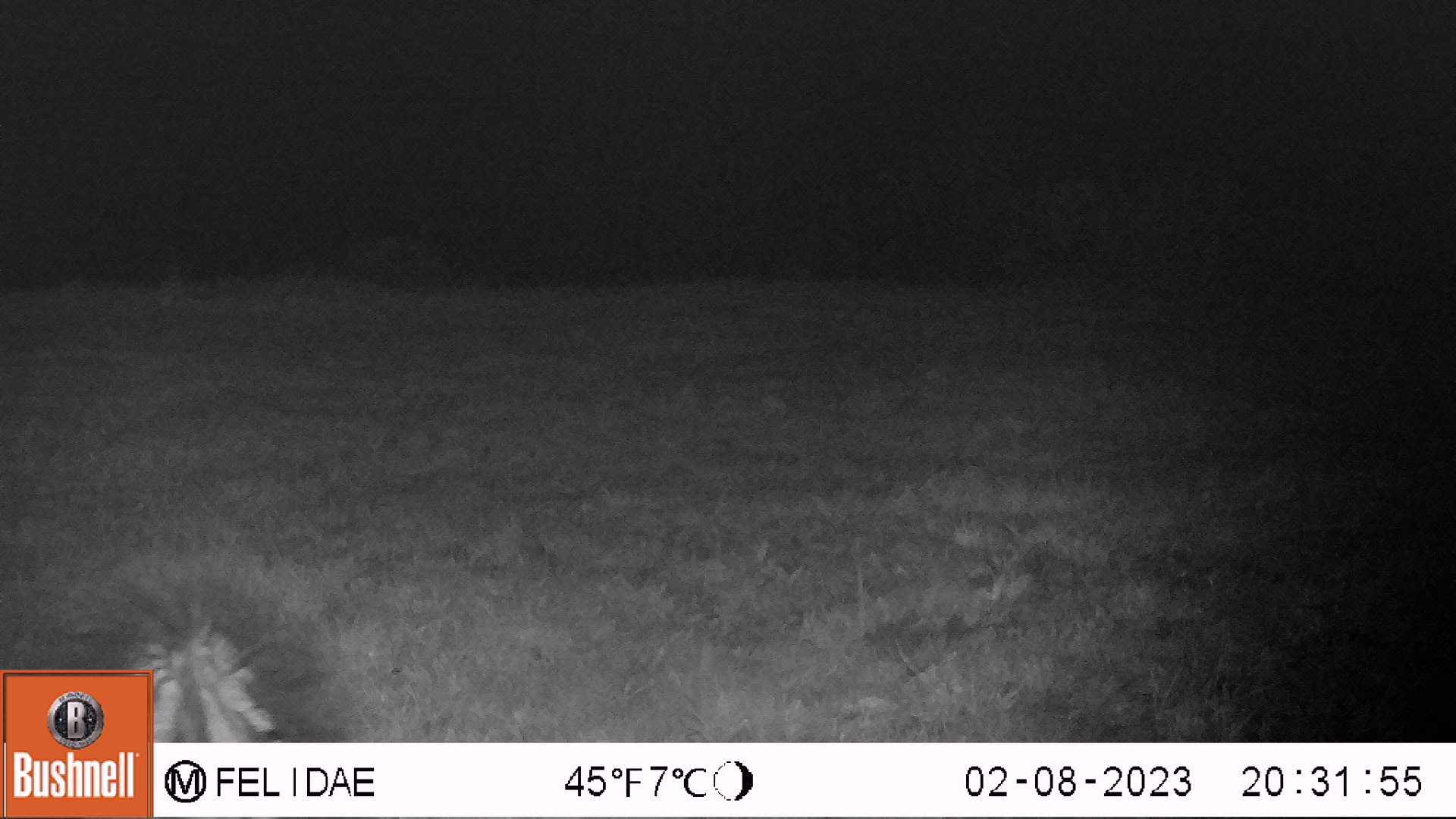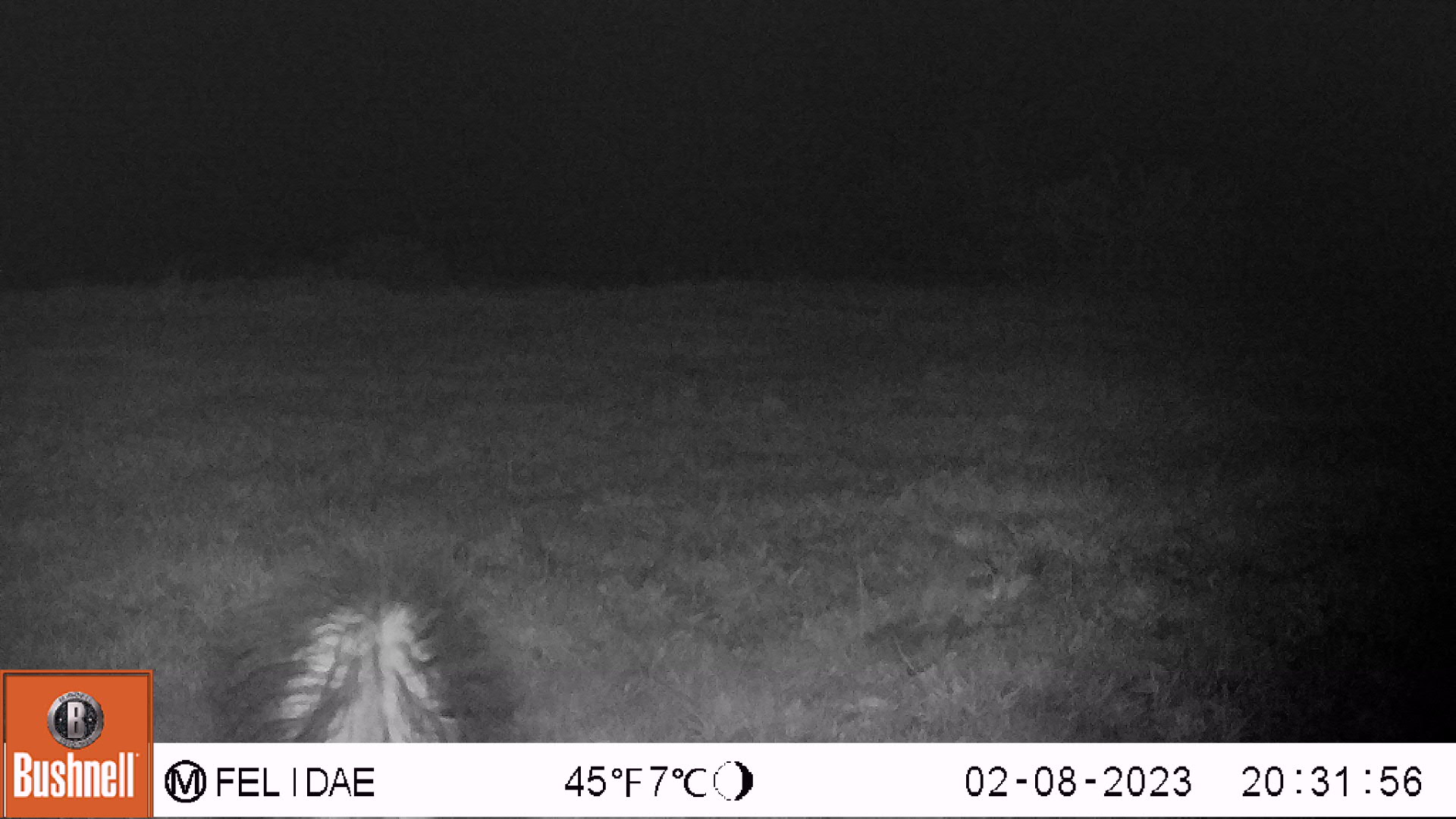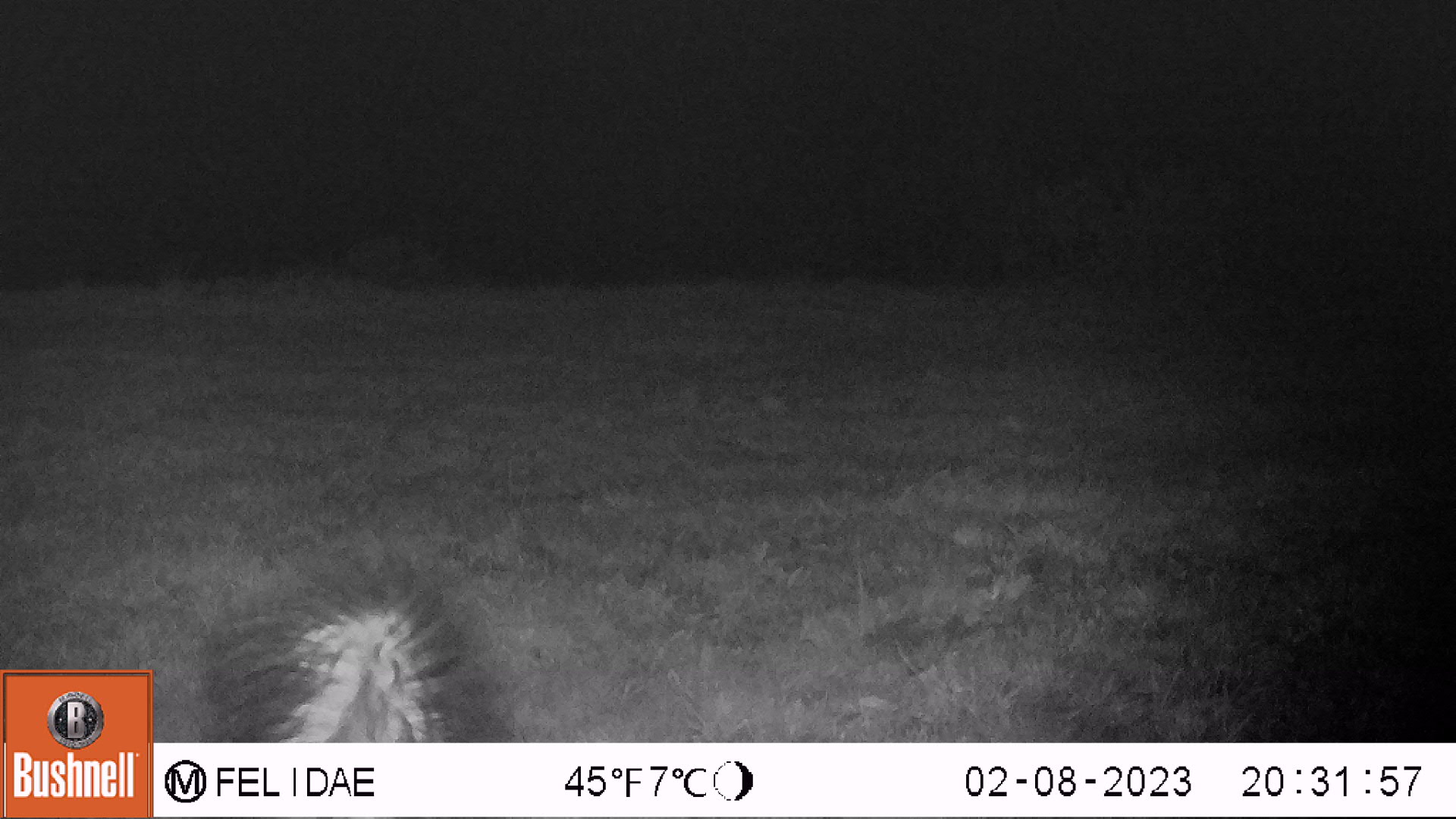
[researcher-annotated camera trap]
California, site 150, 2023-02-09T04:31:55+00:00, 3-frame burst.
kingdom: Animalia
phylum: Chordata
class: Mammalia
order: Carnivora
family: Mephitidae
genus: Mephitis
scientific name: Mephitis mephitis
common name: striped skunk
Striped skunk (Mephitis mephitis).